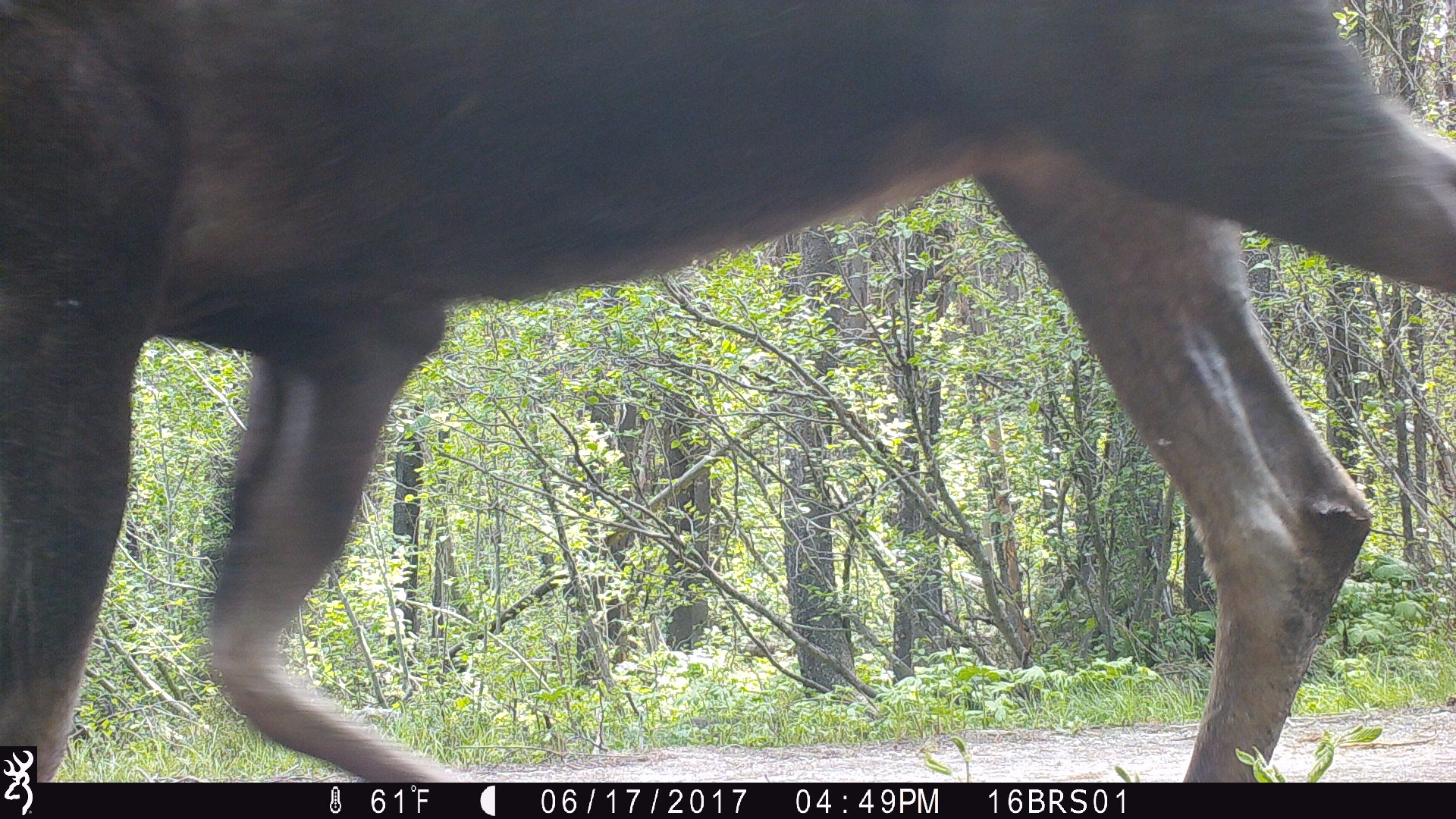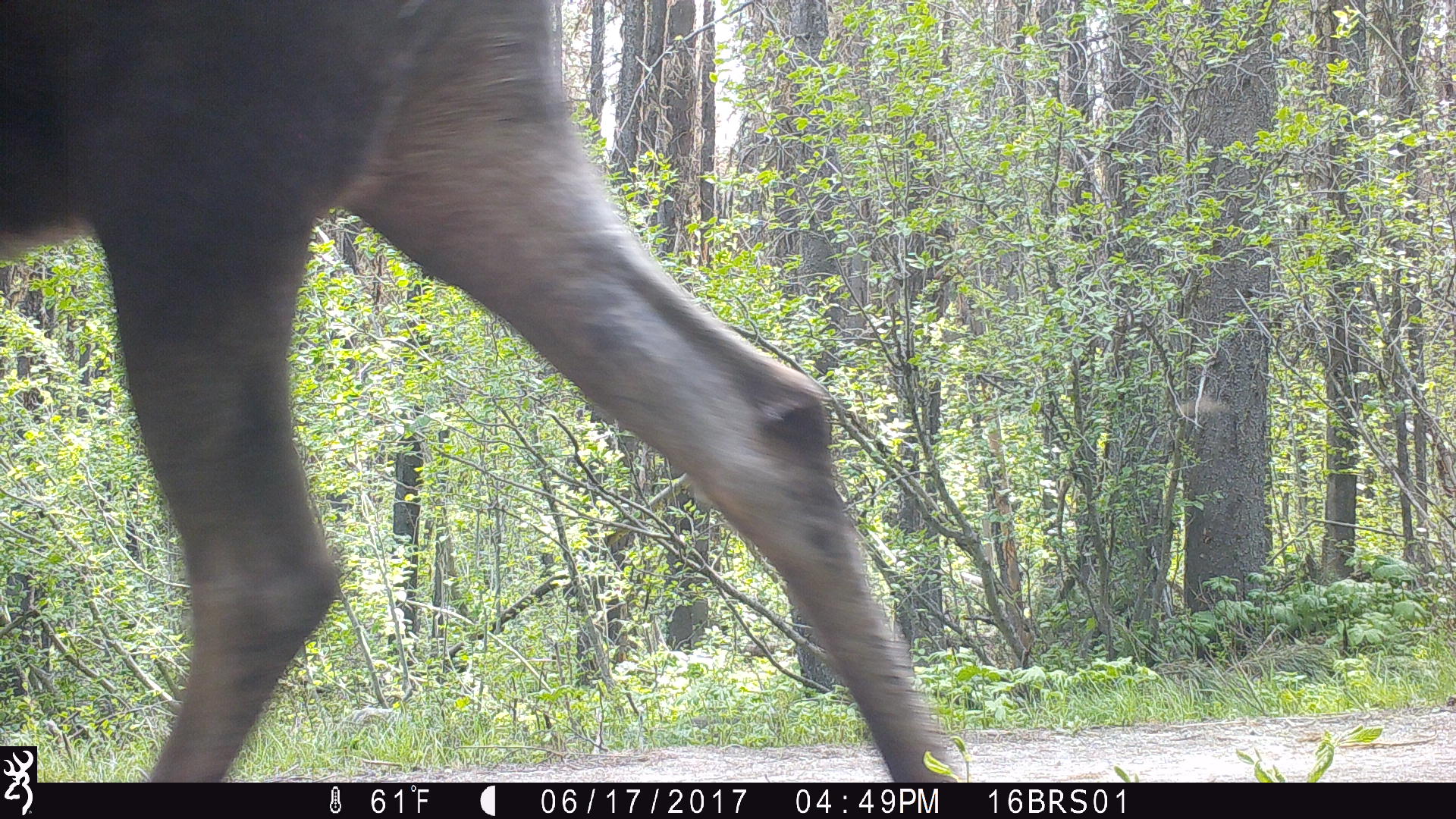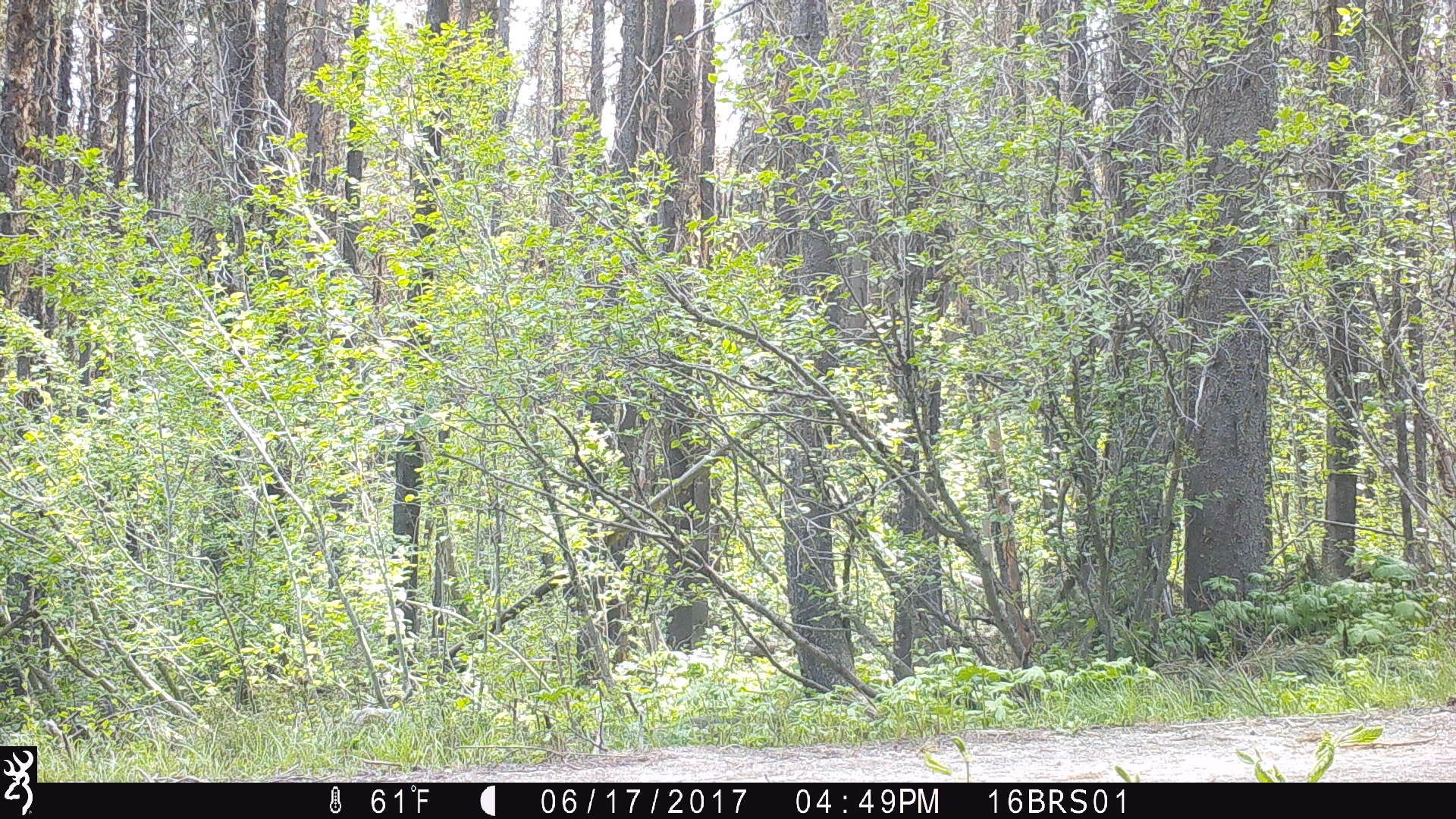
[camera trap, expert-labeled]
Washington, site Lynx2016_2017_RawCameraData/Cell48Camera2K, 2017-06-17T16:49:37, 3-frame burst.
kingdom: Animalia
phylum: Chordata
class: Mammalia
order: Artiodactyla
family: Cervidae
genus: Alces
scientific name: Alces alces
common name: moose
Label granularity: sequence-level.